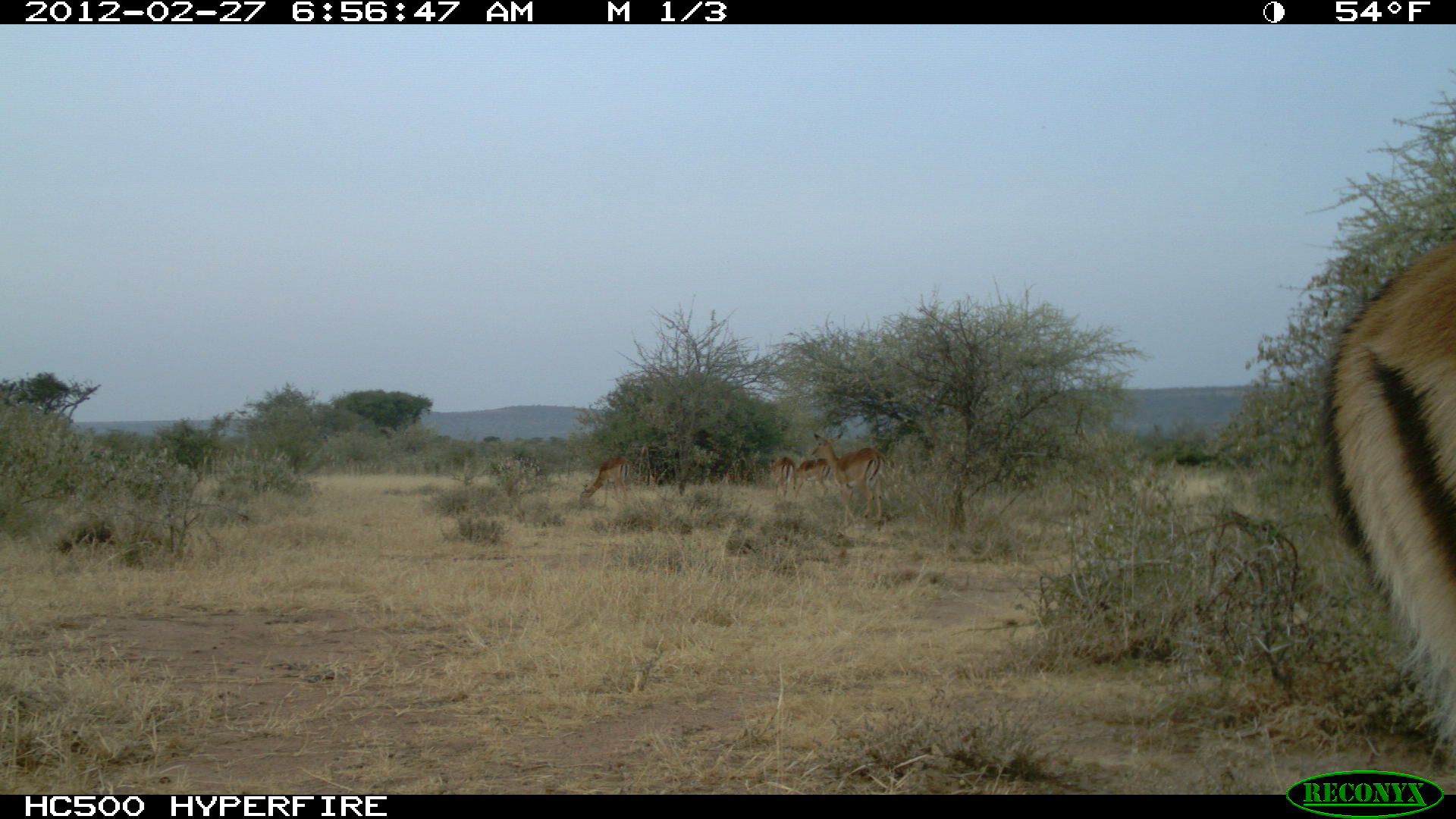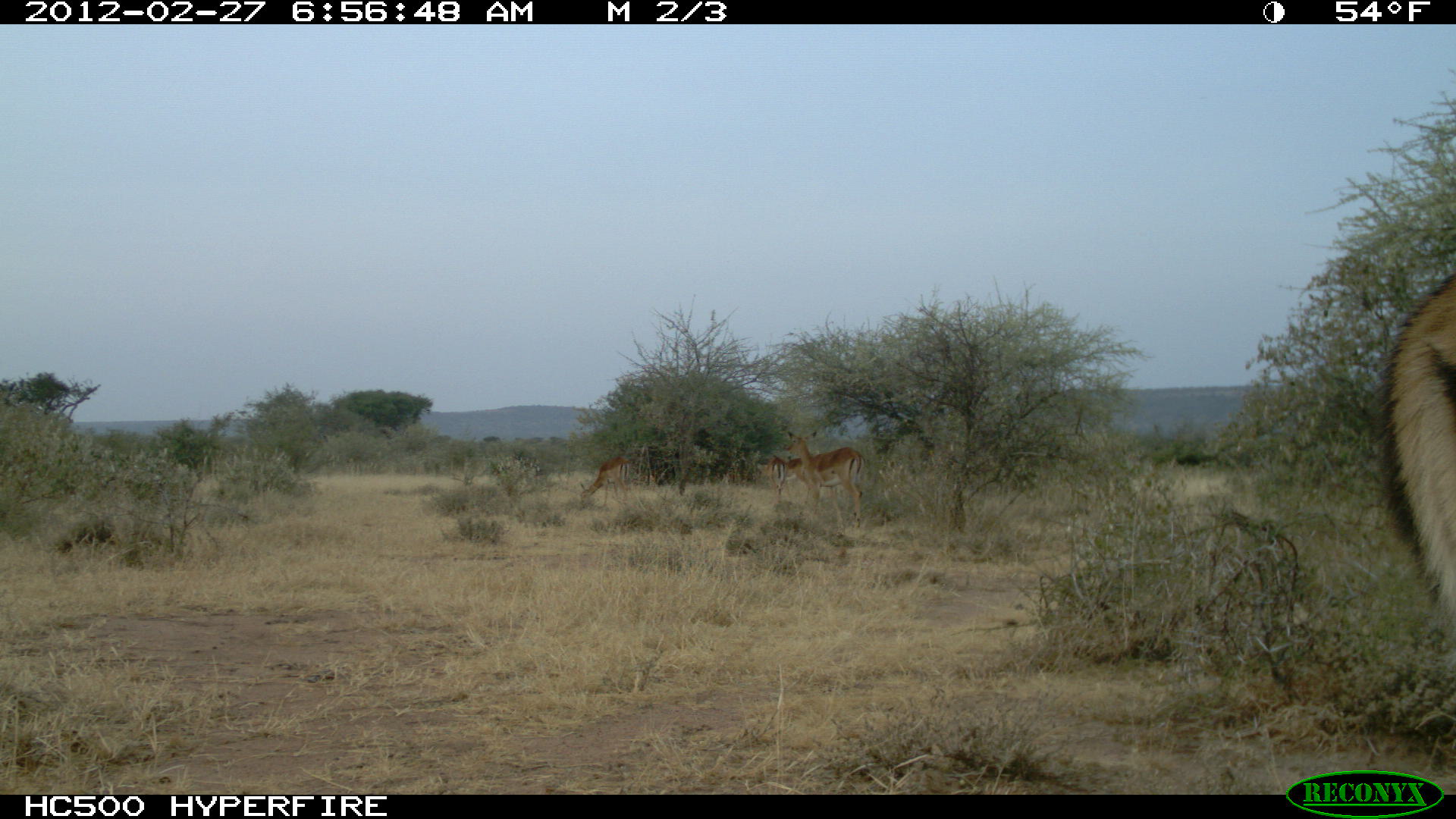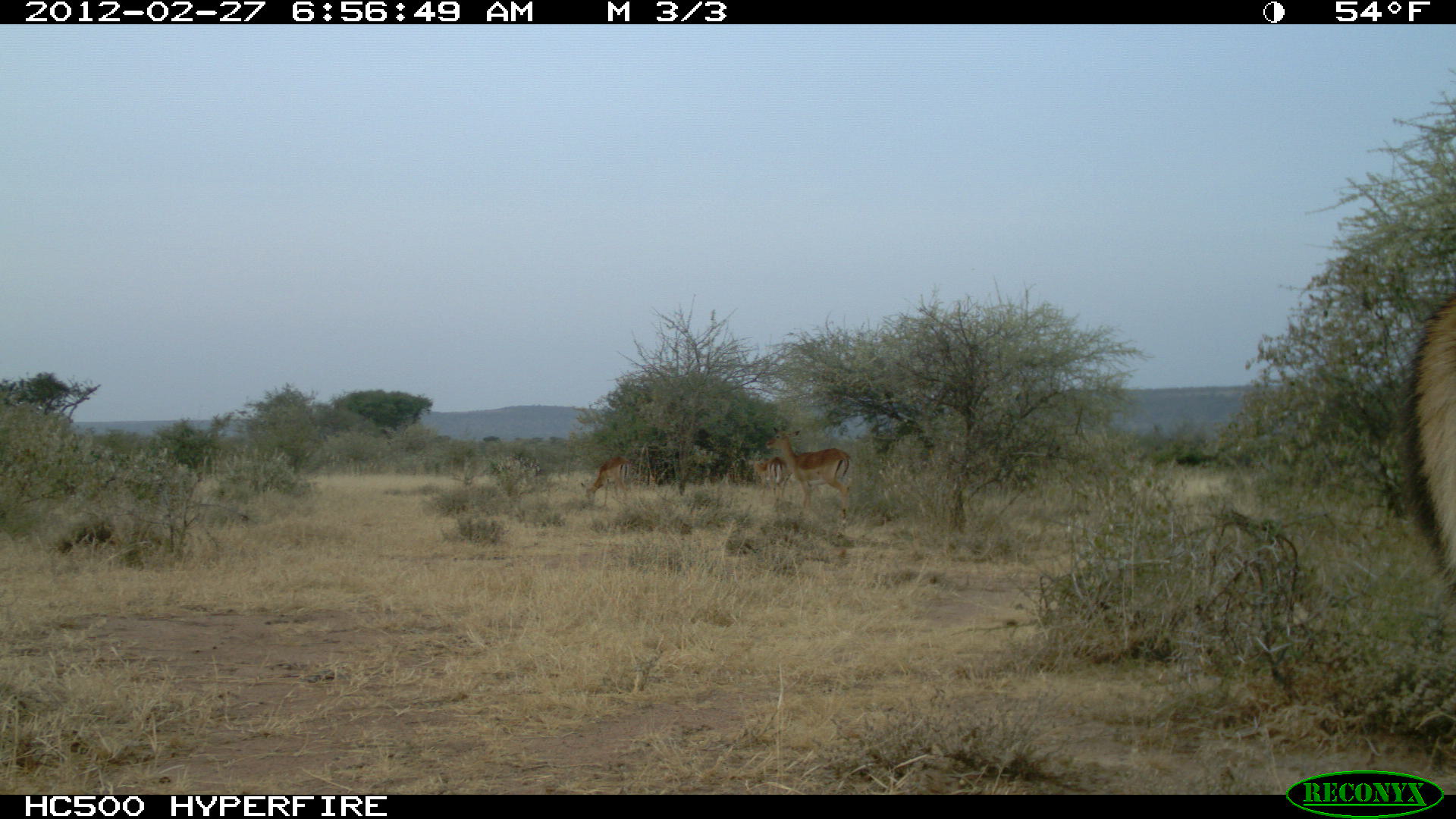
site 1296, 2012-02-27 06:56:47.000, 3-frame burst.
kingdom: Animalia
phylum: Chordata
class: Mammalia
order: Artiodactyla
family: Bovidae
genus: Aepyceros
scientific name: Aepyceros melampus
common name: impala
Aepyceros melampus (impala), count 5.